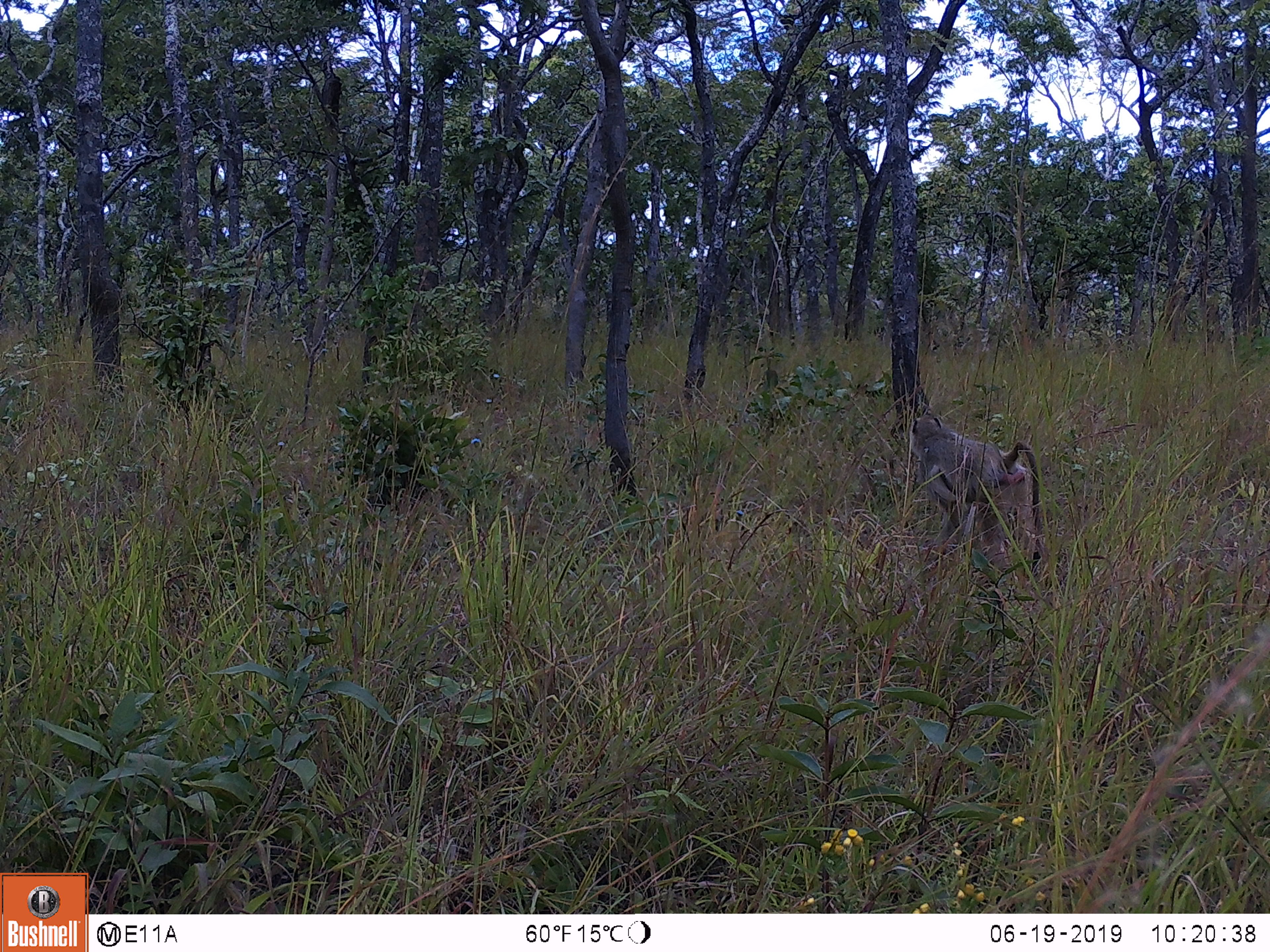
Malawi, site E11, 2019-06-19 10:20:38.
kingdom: Animalia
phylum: Chordata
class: Mammalia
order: Primates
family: Cercopithecidae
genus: Papio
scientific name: Papio cynocephalus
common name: yellow baboon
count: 1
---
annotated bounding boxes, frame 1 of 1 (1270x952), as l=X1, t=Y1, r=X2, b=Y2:
yellow baboon: l=900, t=409, r=1054, b=556